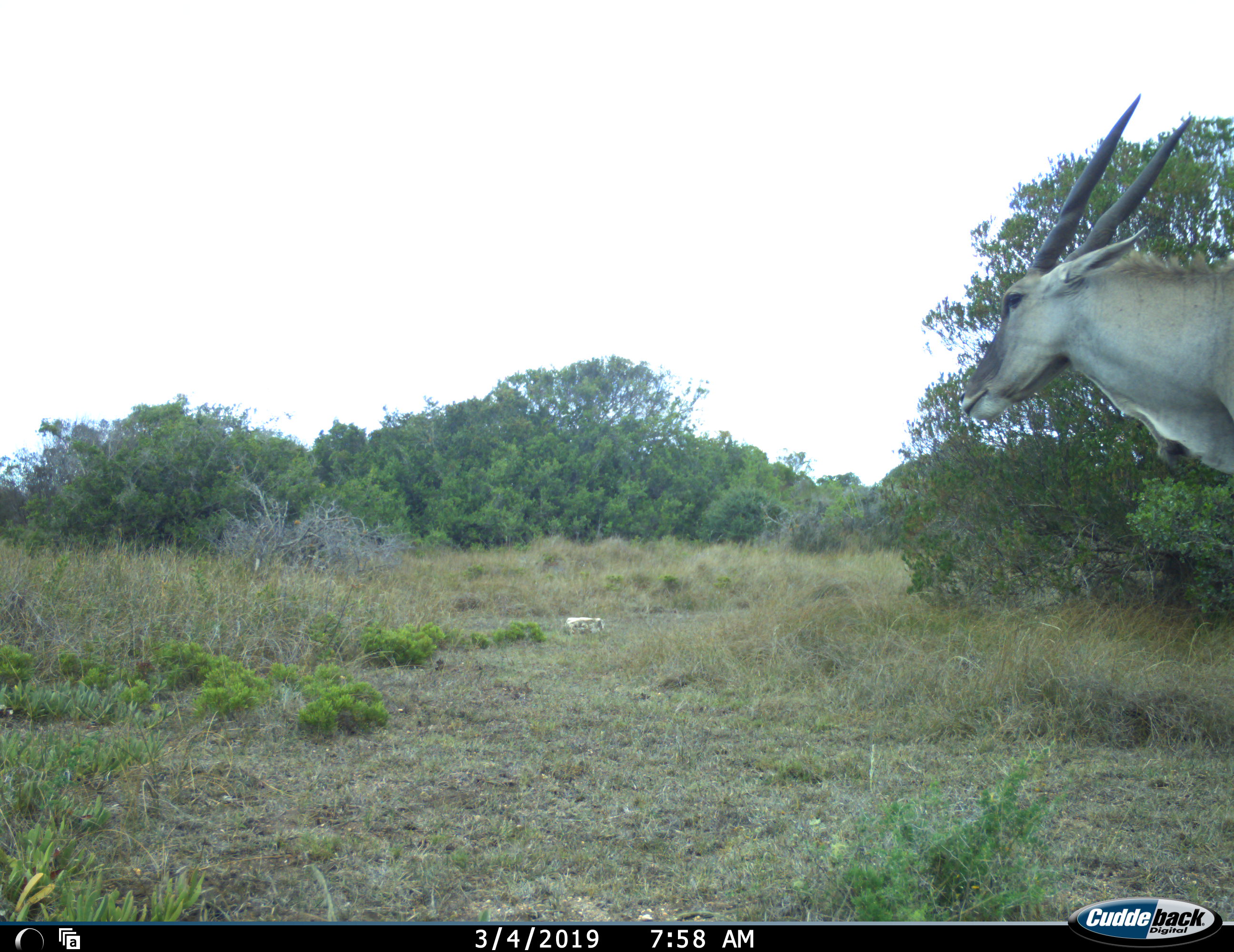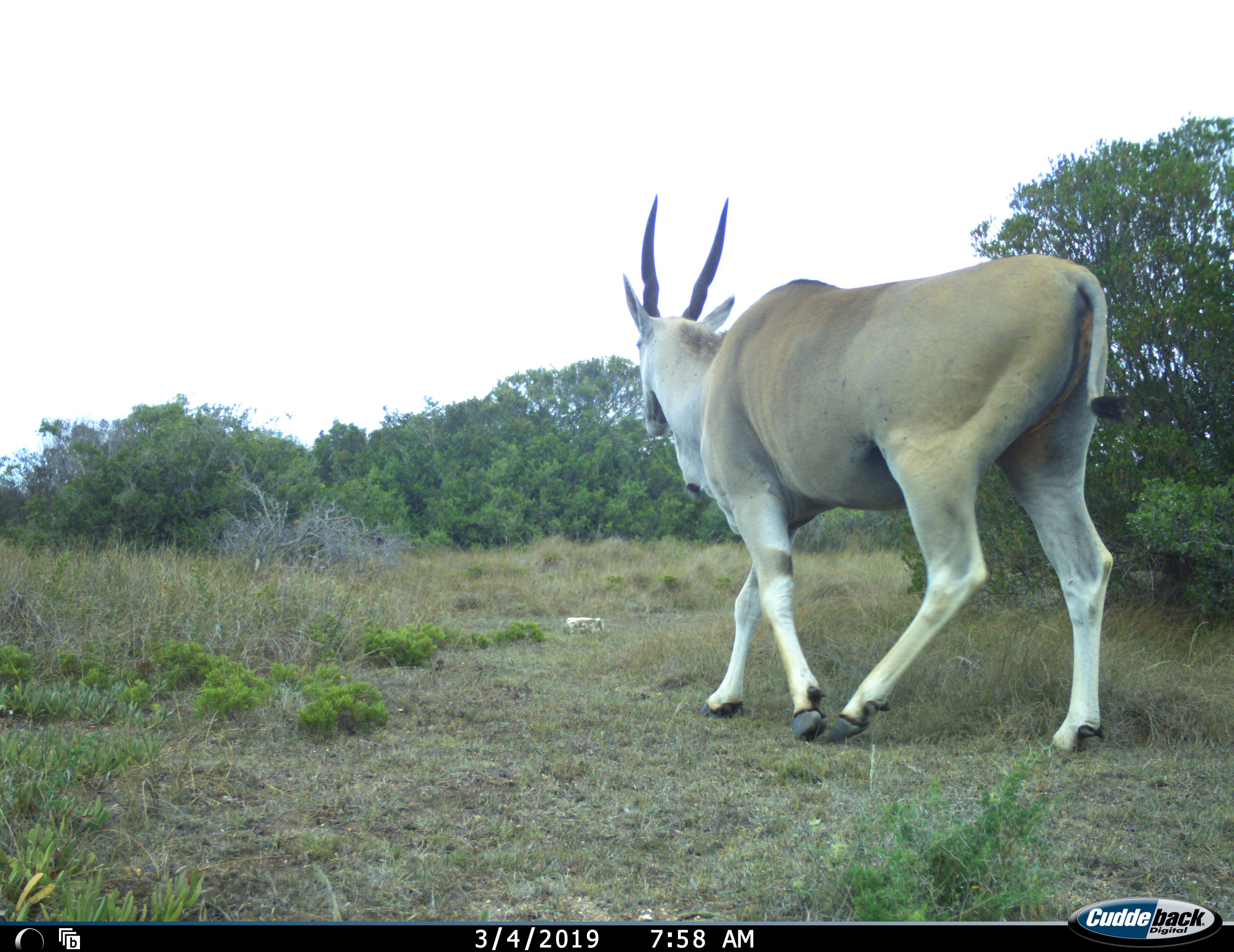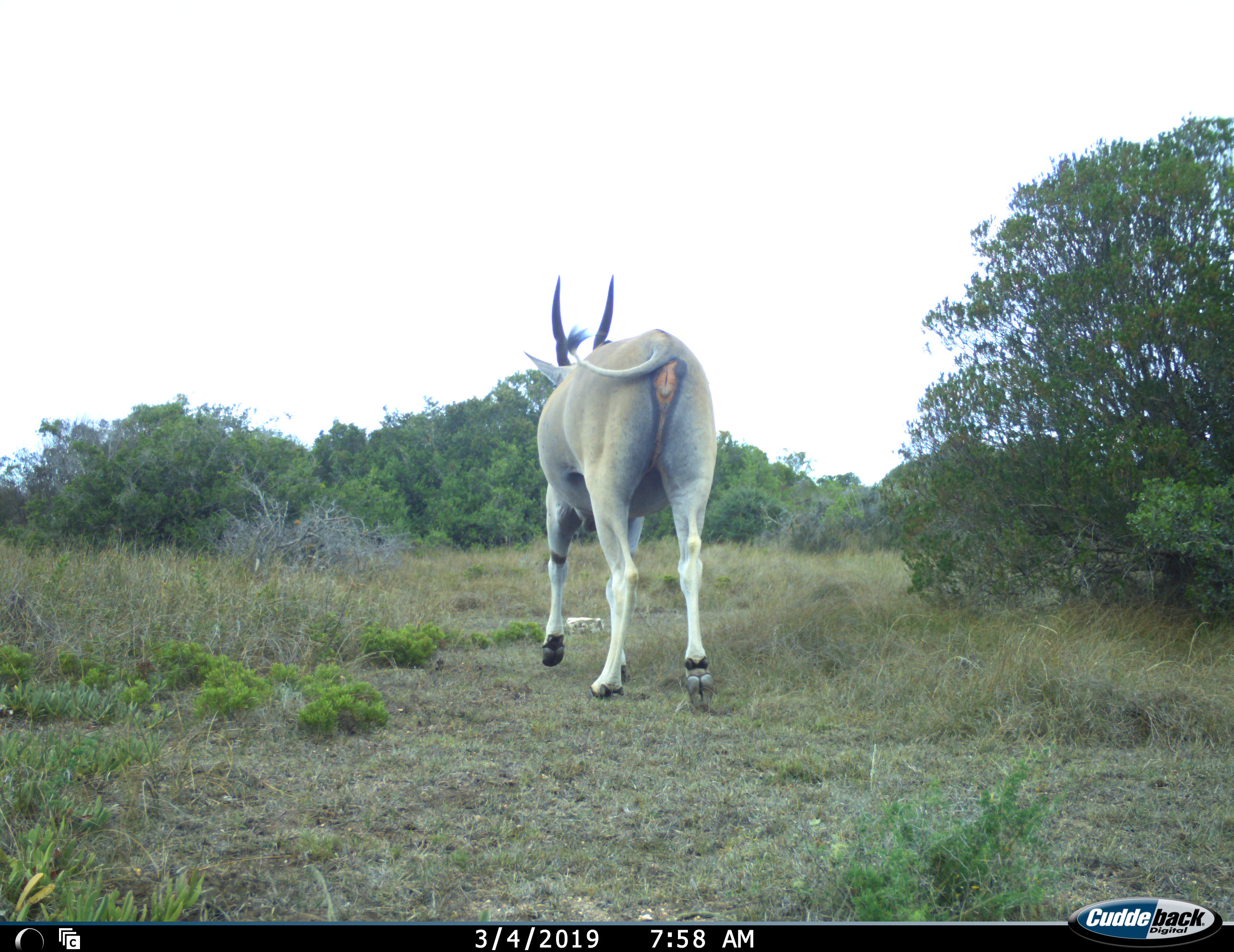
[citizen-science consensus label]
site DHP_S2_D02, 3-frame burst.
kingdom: Animalia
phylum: Chordata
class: Mammalia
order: Artiodactyla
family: Bovidae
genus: Tragelaphus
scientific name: Tragelaphus oryx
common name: eland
Eland (Tragelaphus oryx), count 1. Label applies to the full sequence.